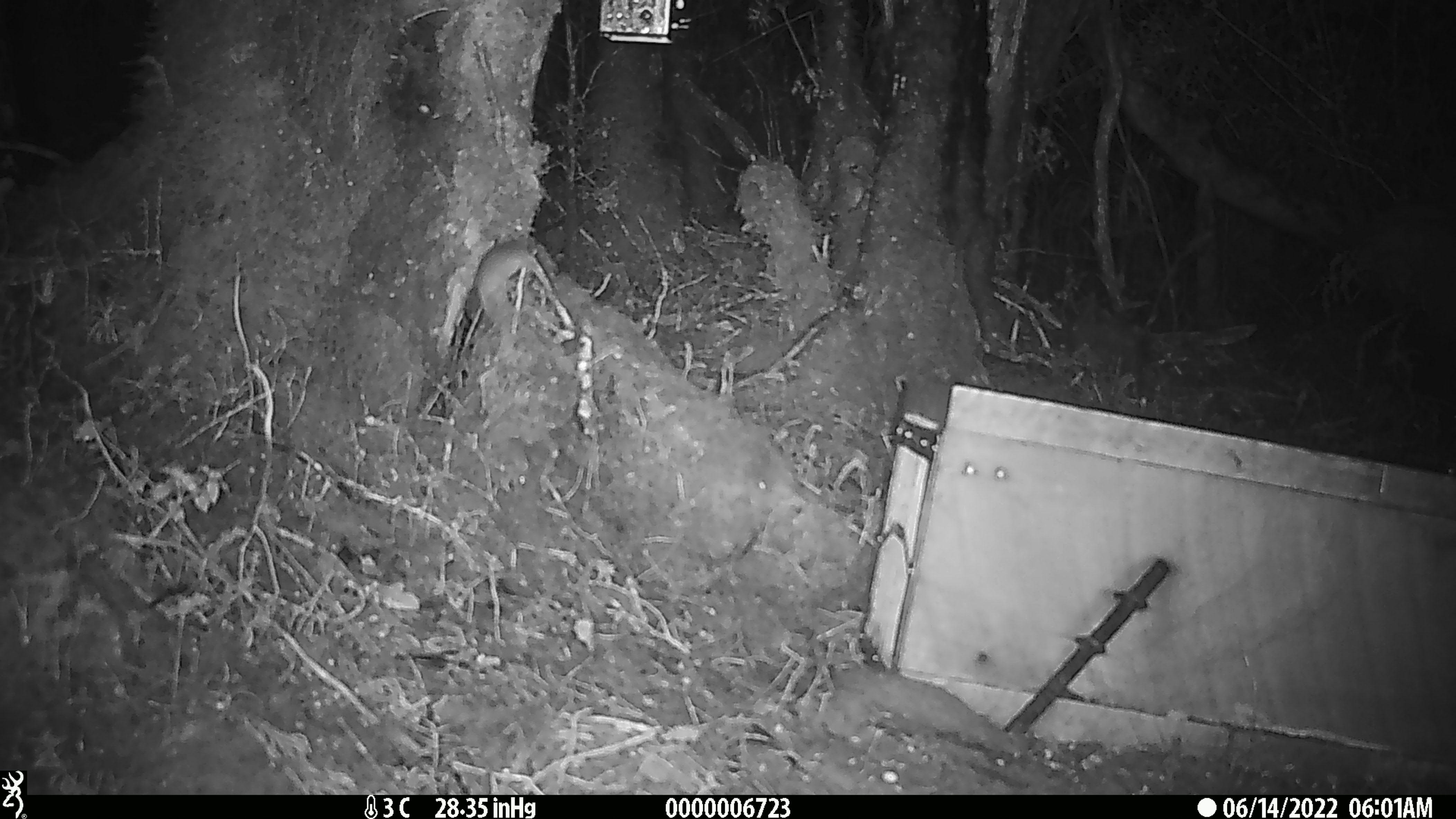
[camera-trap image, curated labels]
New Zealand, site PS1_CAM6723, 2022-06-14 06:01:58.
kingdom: Animalia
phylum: Chordata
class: Mammalia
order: Rodentia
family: Muridae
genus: Mus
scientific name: Mus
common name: mouse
Mouse (Mus).